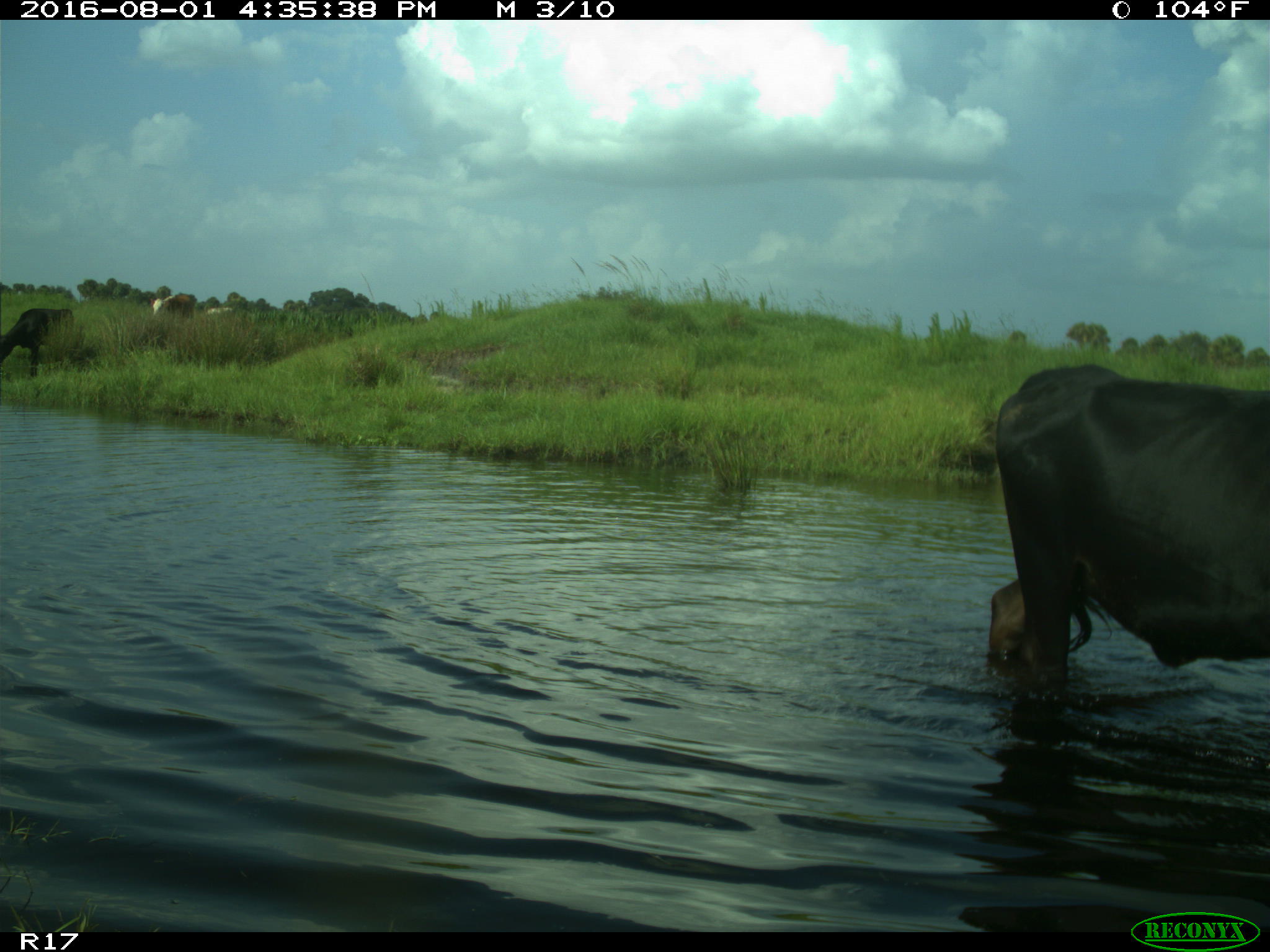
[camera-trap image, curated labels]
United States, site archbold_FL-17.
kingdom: Animalia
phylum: Chordata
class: Mammalia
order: Artiodactyla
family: Bovidae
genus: Bos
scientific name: Bos taurus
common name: domestic cow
Bos taurus (domestic cow).